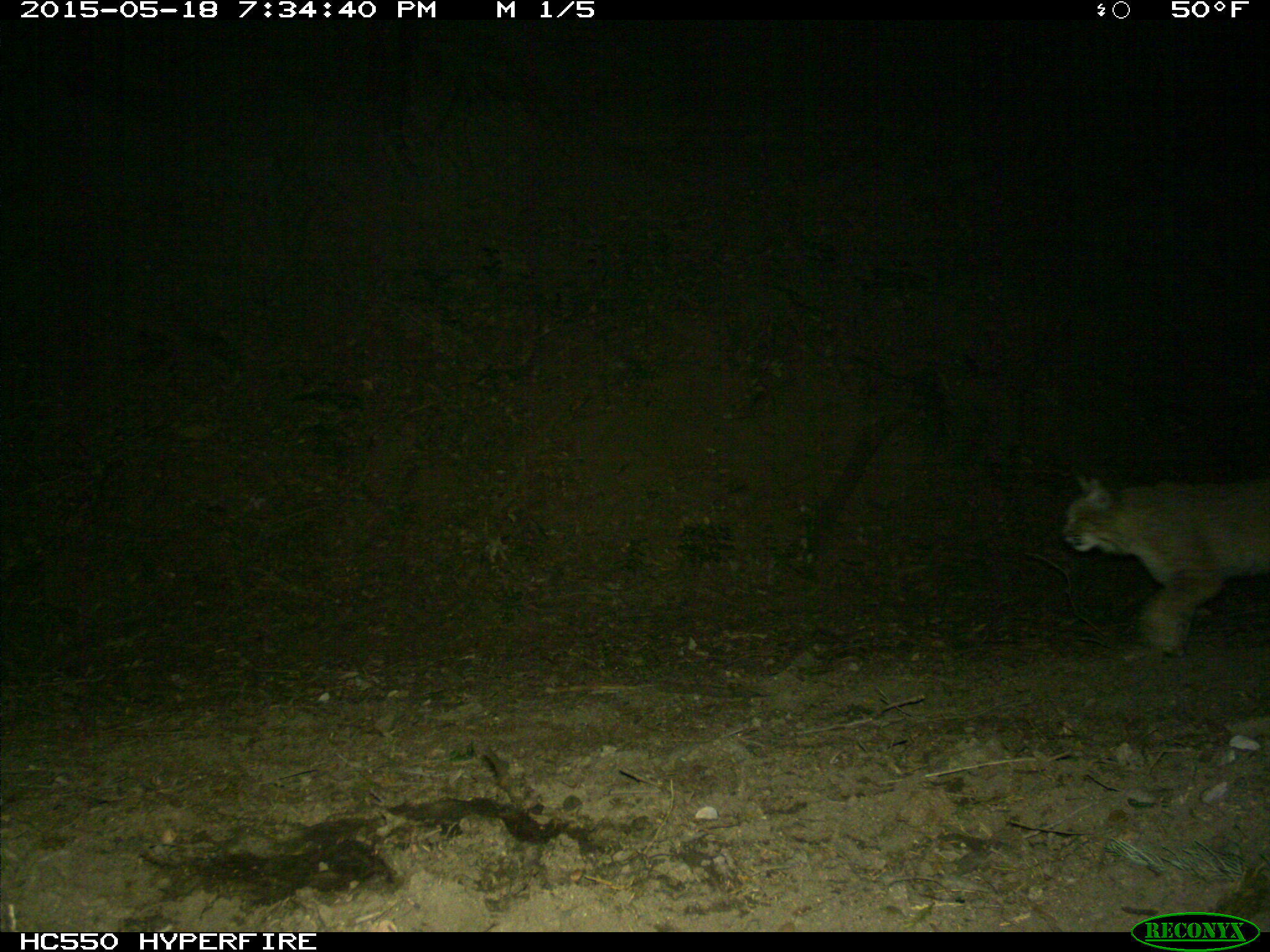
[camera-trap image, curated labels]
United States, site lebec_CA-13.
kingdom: Animalia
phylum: Chordata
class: Mammalia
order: Carnivora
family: Felidae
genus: Lynx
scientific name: Lynx rufus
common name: bobcat